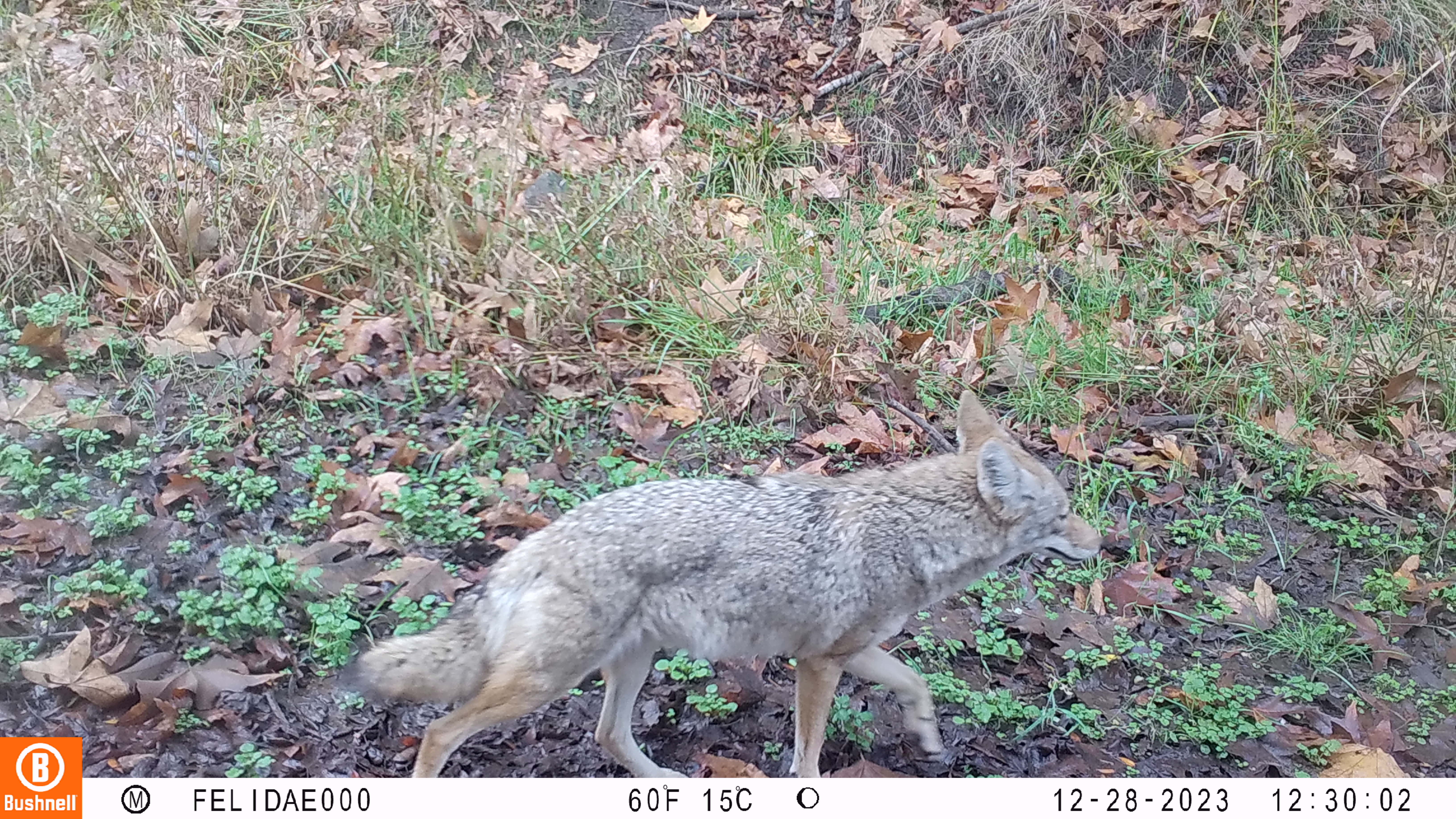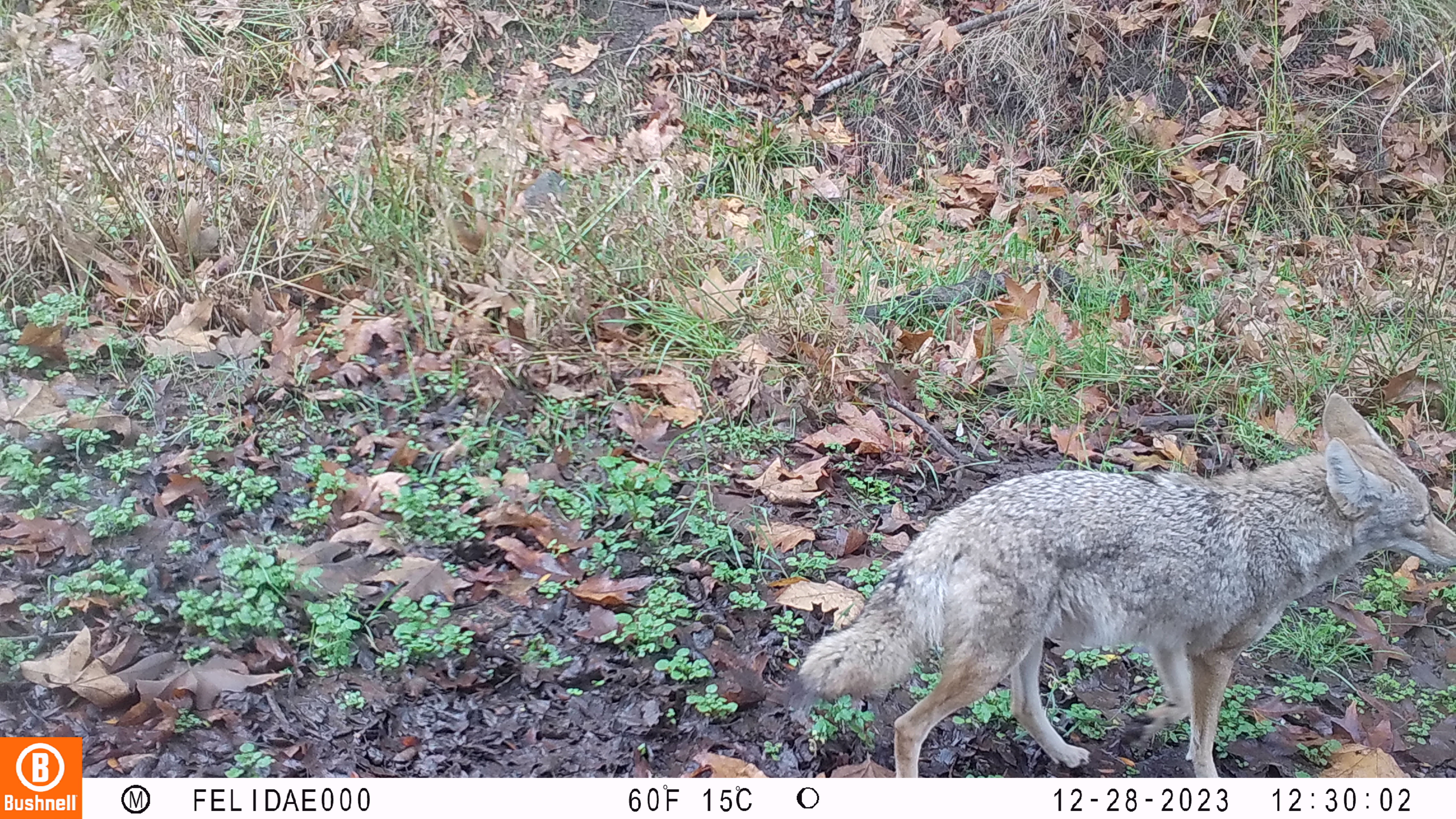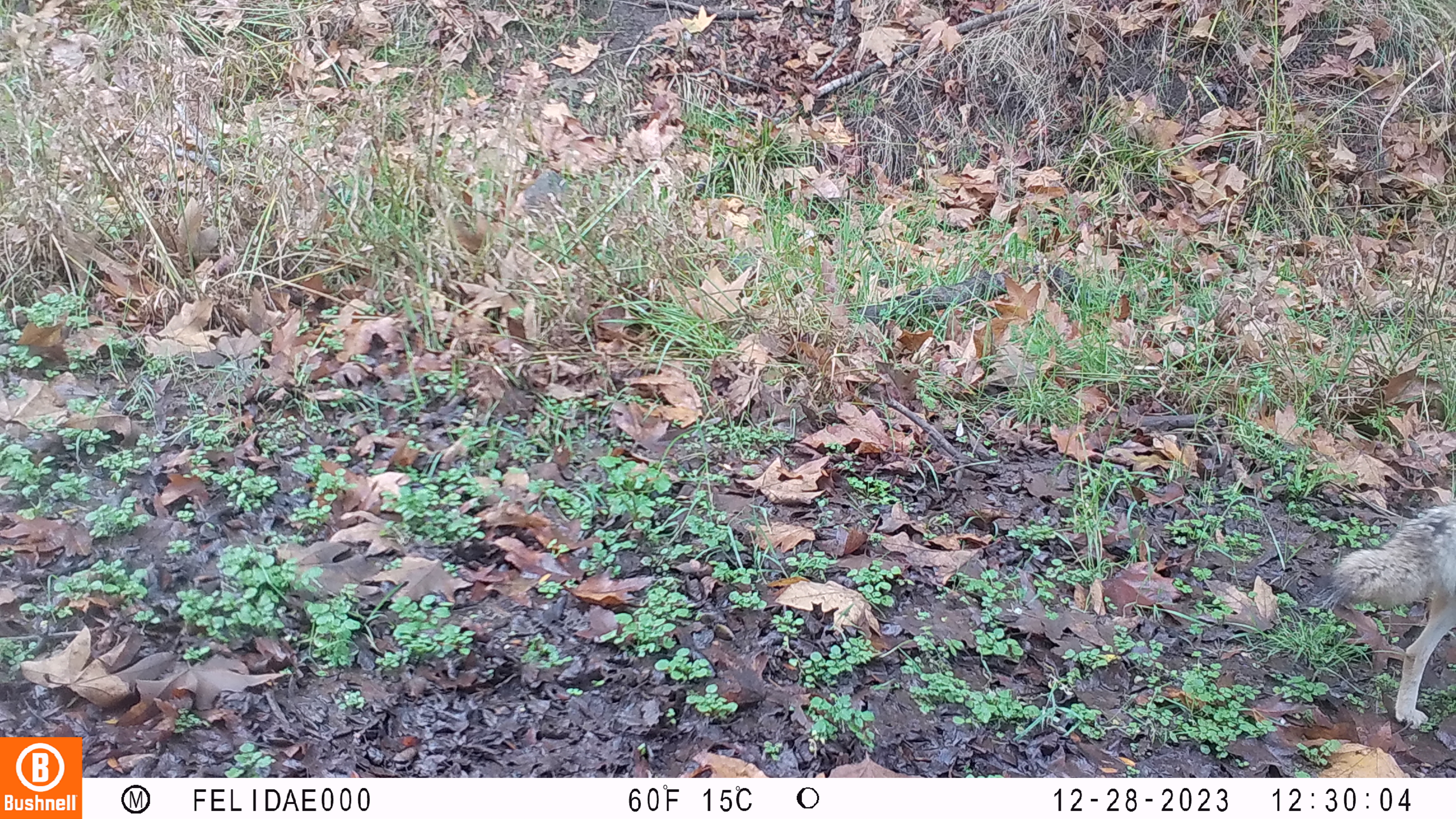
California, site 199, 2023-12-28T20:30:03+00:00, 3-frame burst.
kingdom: Animalia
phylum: Chordata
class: Mammalia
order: Carnivora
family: Canidae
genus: Canis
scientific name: Canis latrans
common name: coyote